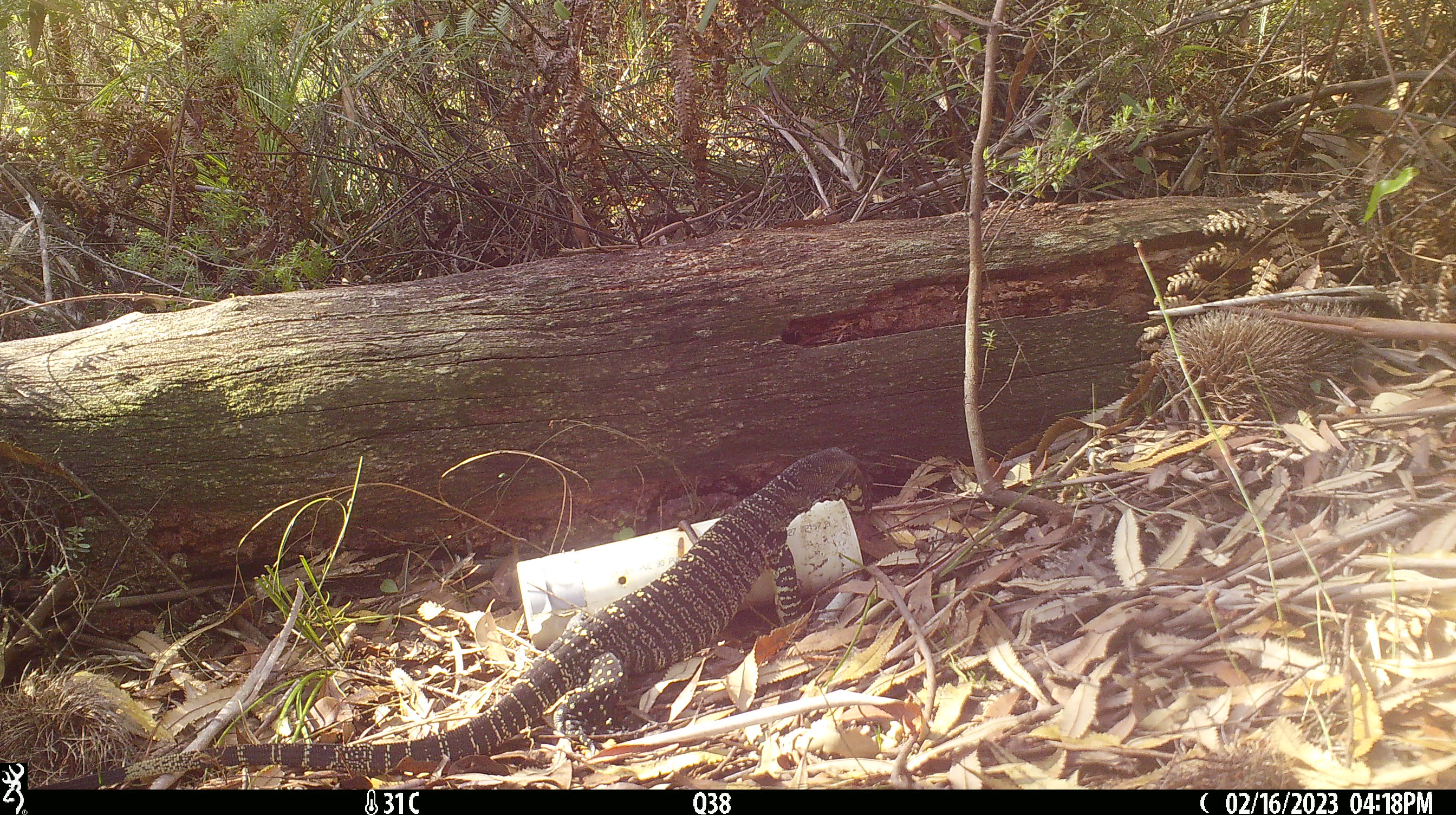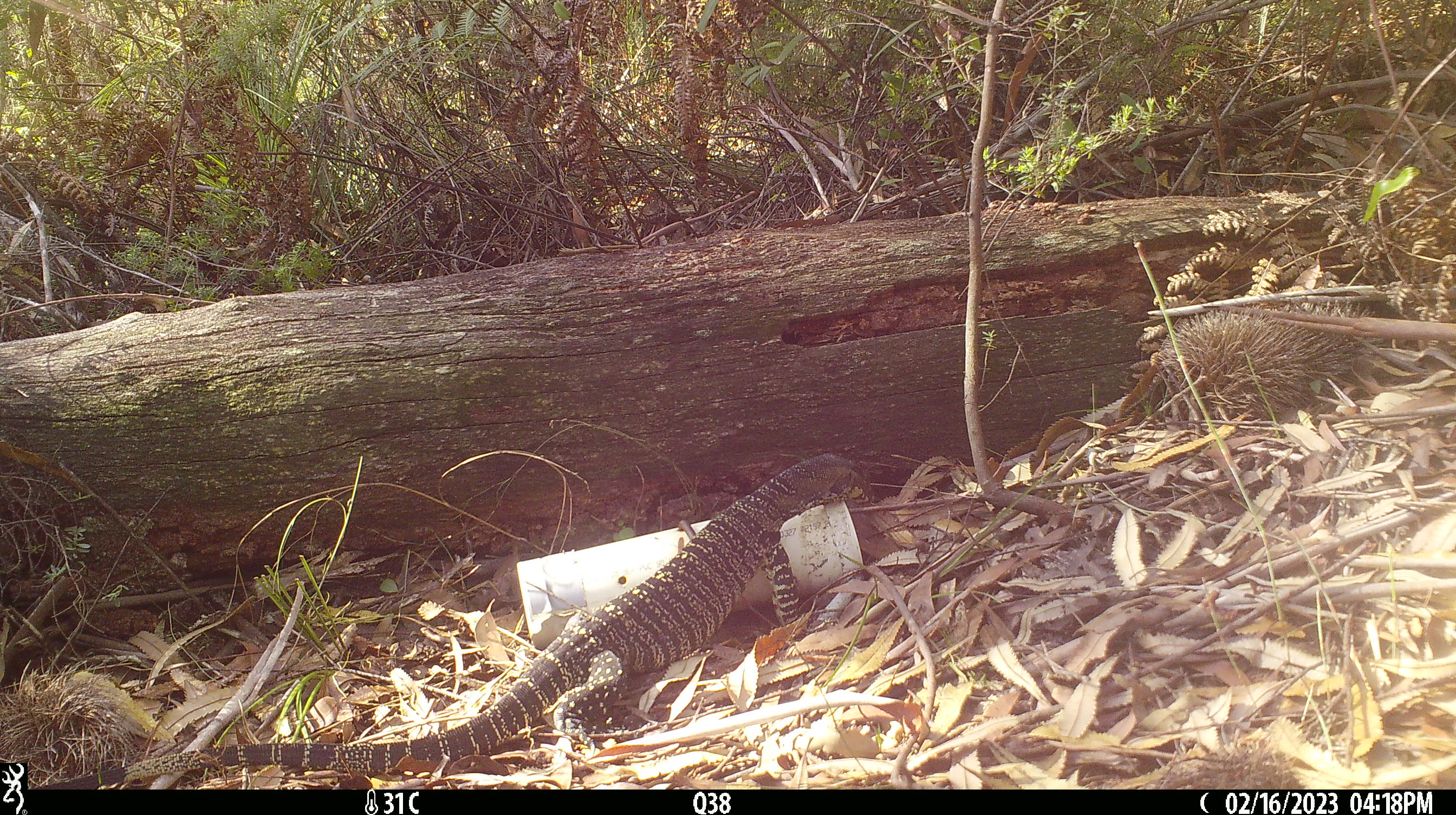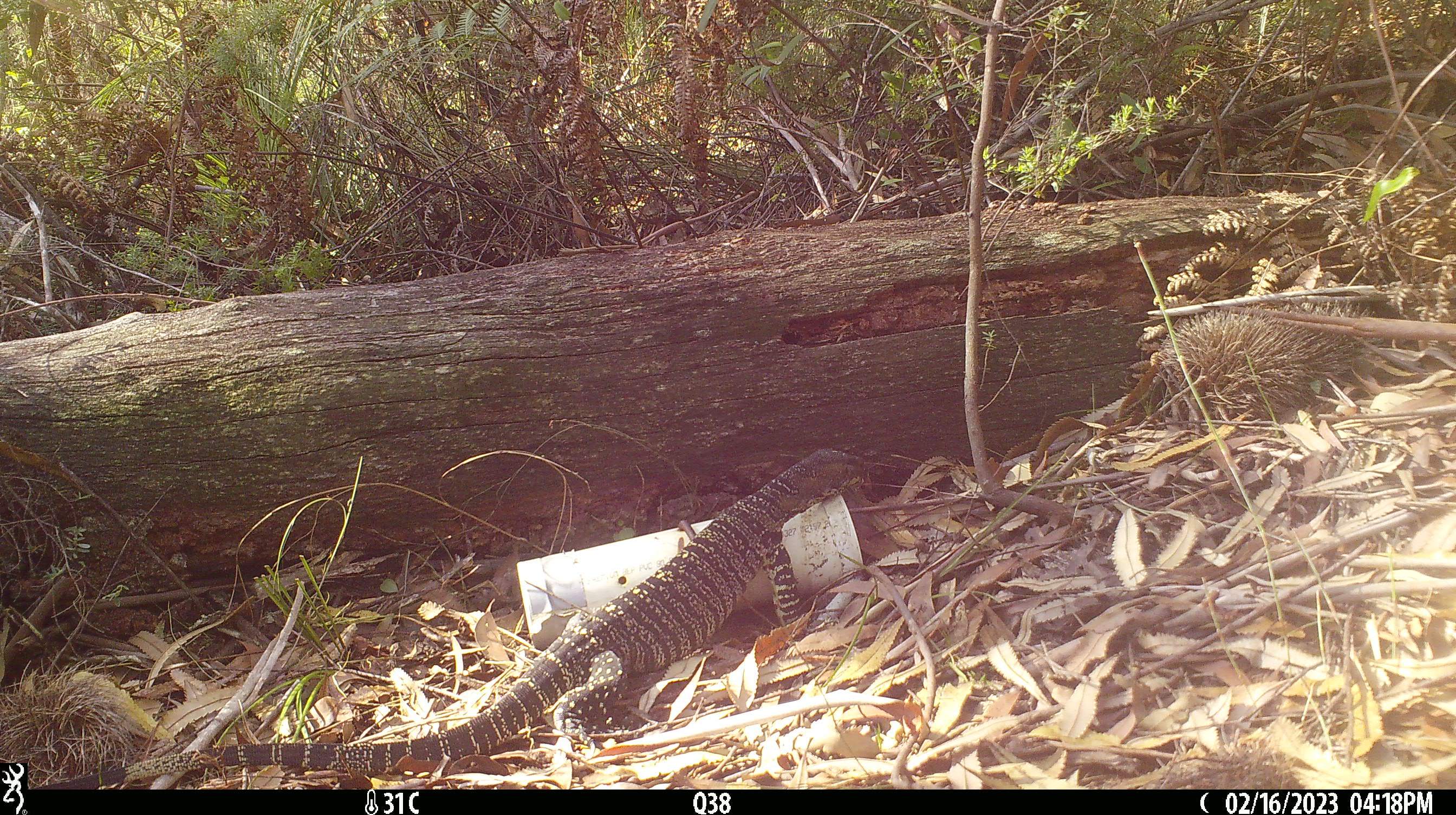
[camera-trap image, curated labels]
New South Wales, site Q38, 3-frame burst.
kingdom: Animalia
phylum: Chordata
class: Reptilia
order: Squamata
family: Varanidae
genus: Varanus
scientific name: Varanus varius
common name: lace monitor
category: goanna